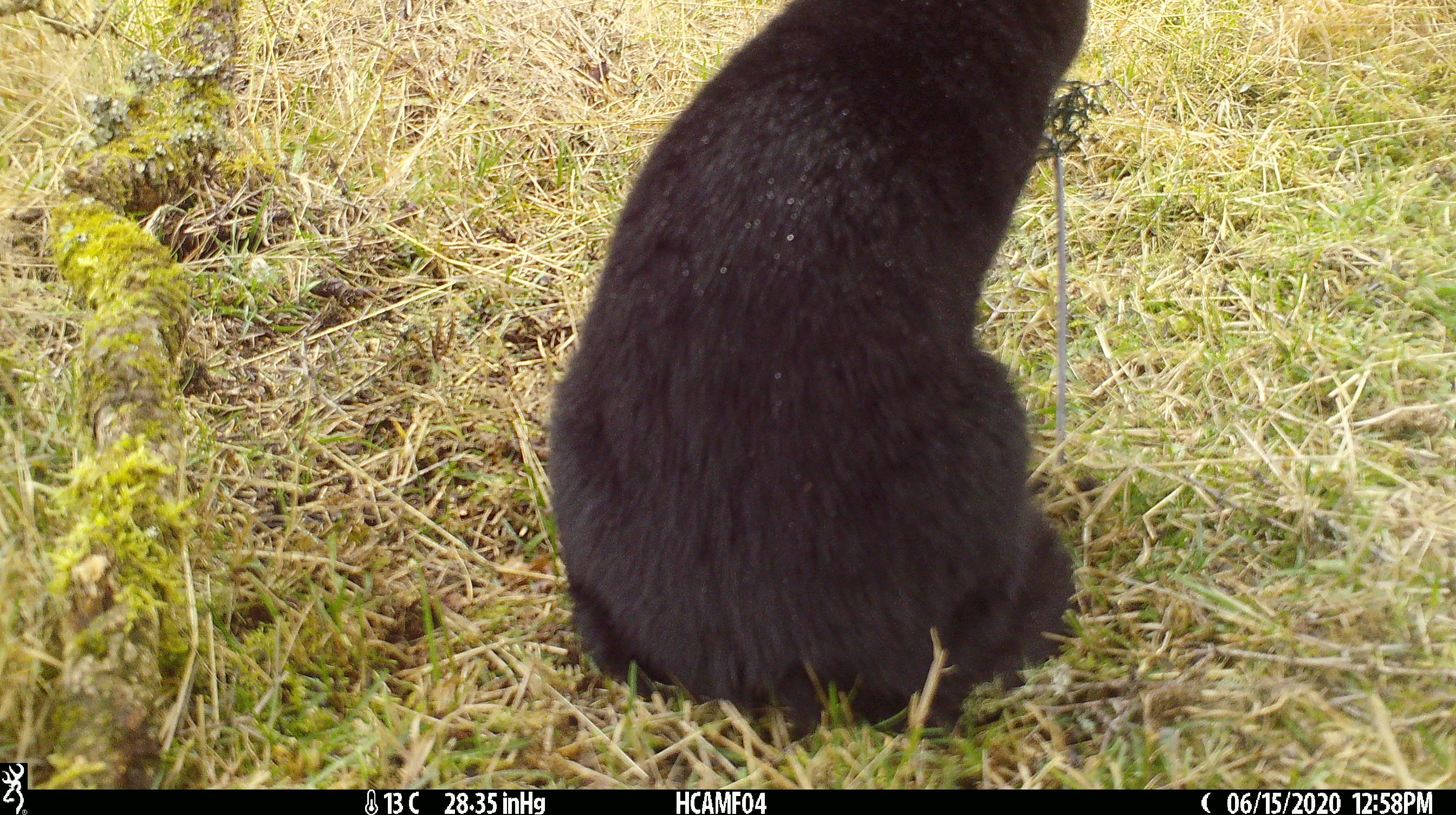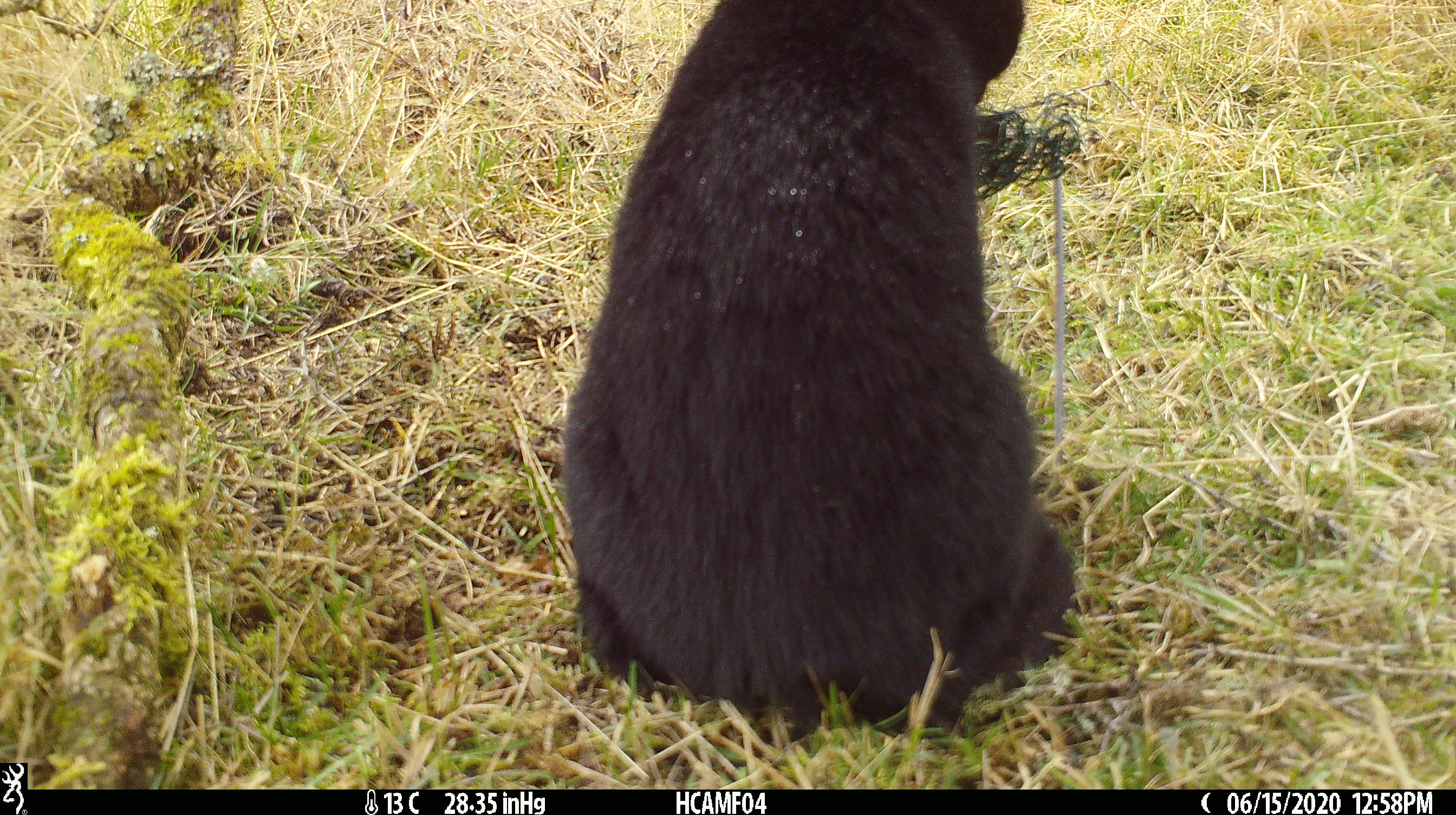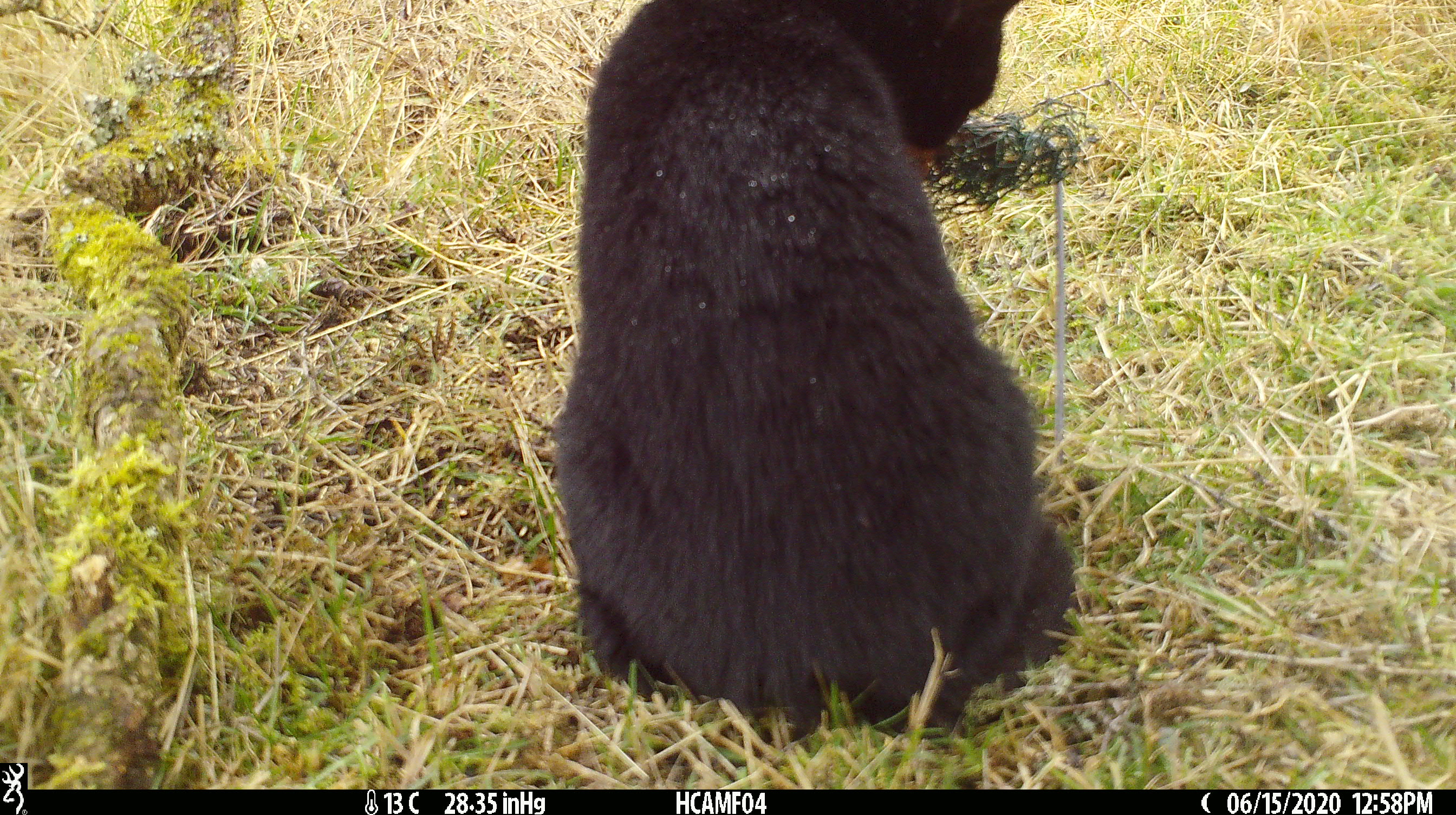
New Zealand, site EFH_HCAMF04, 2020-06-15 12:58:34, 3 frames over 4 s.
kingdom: Animalia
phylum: Chordata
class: Mammalia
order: Carnivora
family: Felidae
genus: Felis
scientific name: Felis catus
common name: domestic cat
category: cat